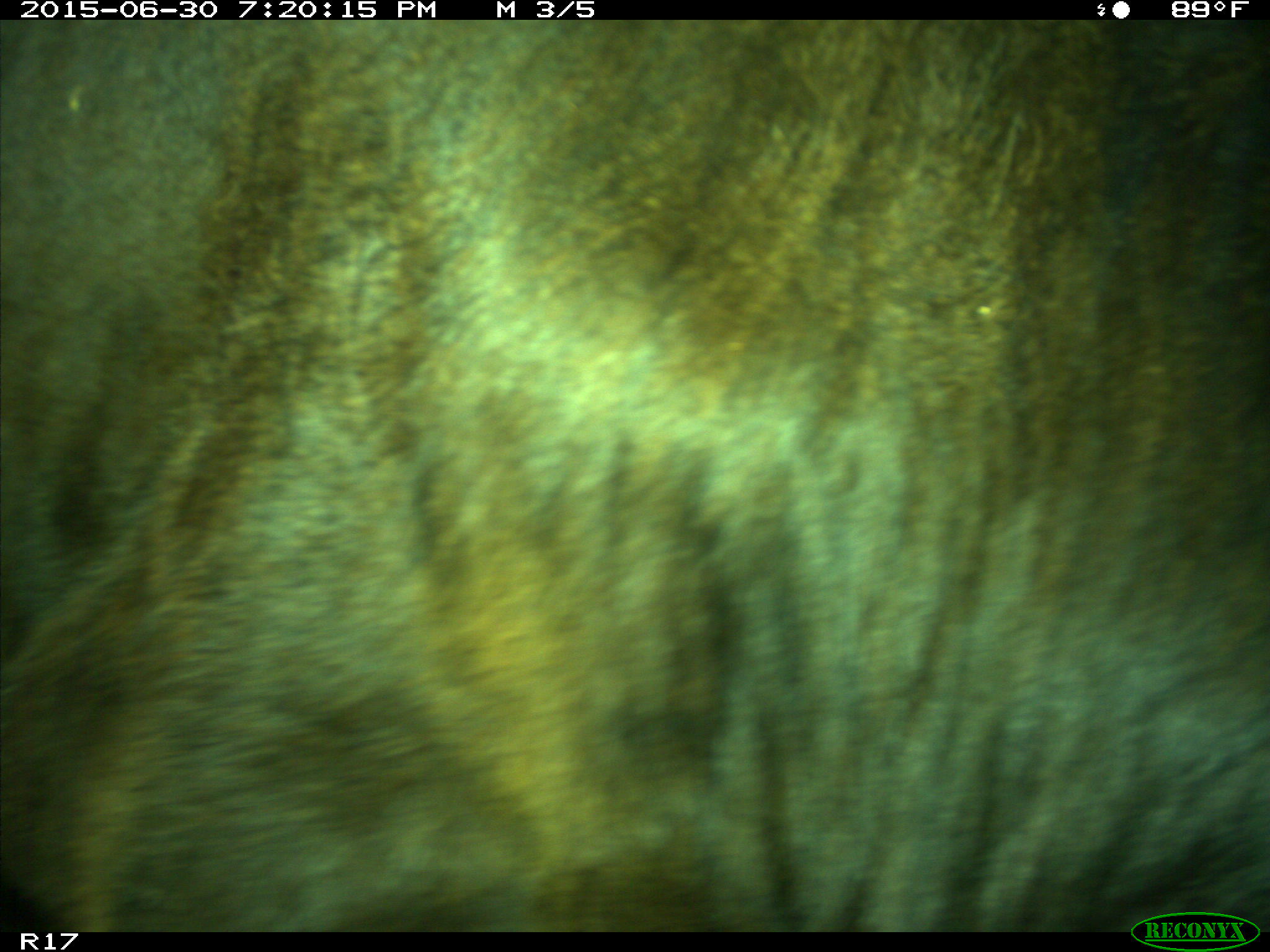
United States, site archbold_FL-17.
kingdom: Animalia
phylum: Chordata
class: Mammalia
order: Artiodactyla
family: Bovidae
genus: Bos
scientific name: Bos taurus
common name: domestic cow